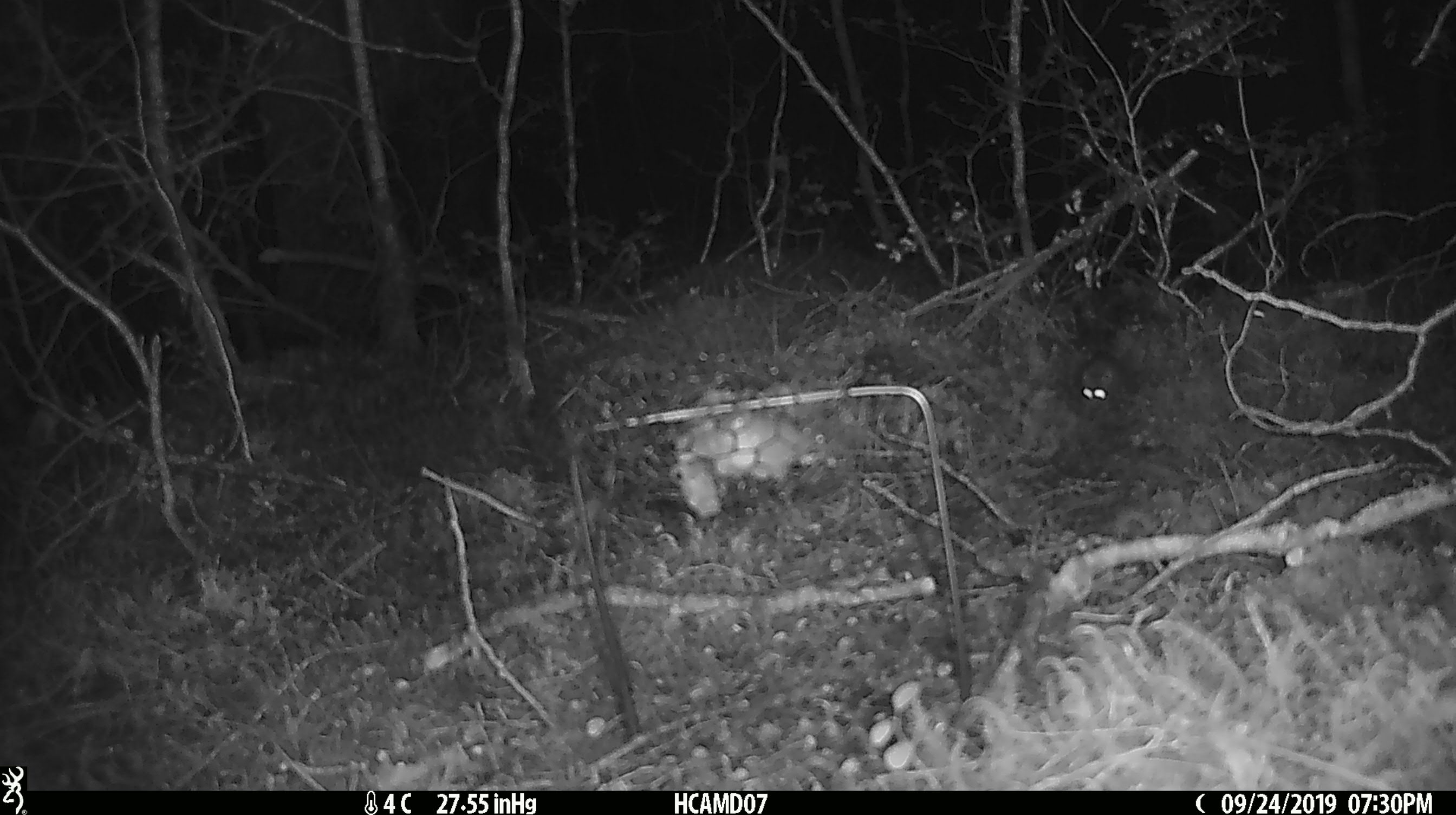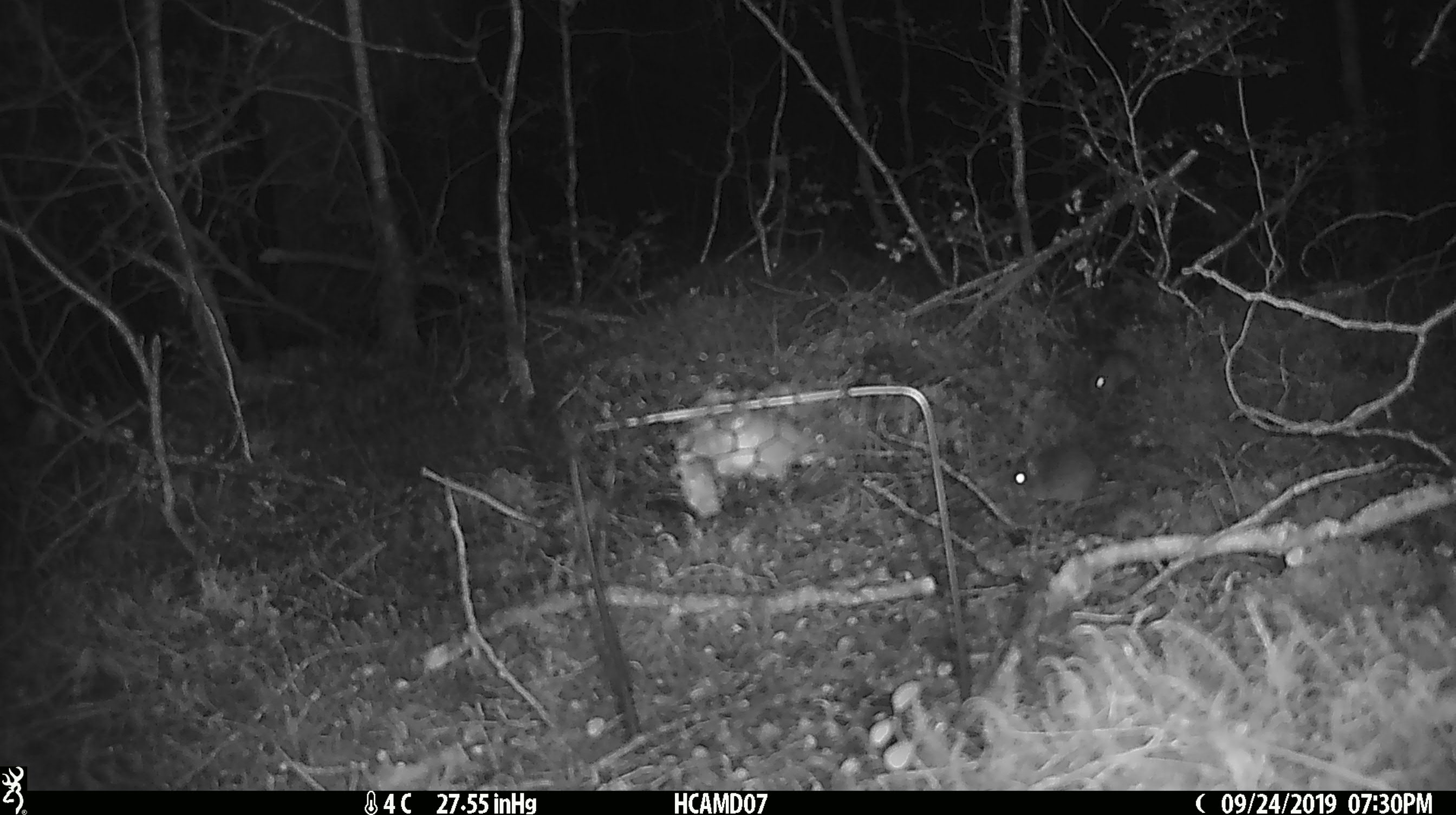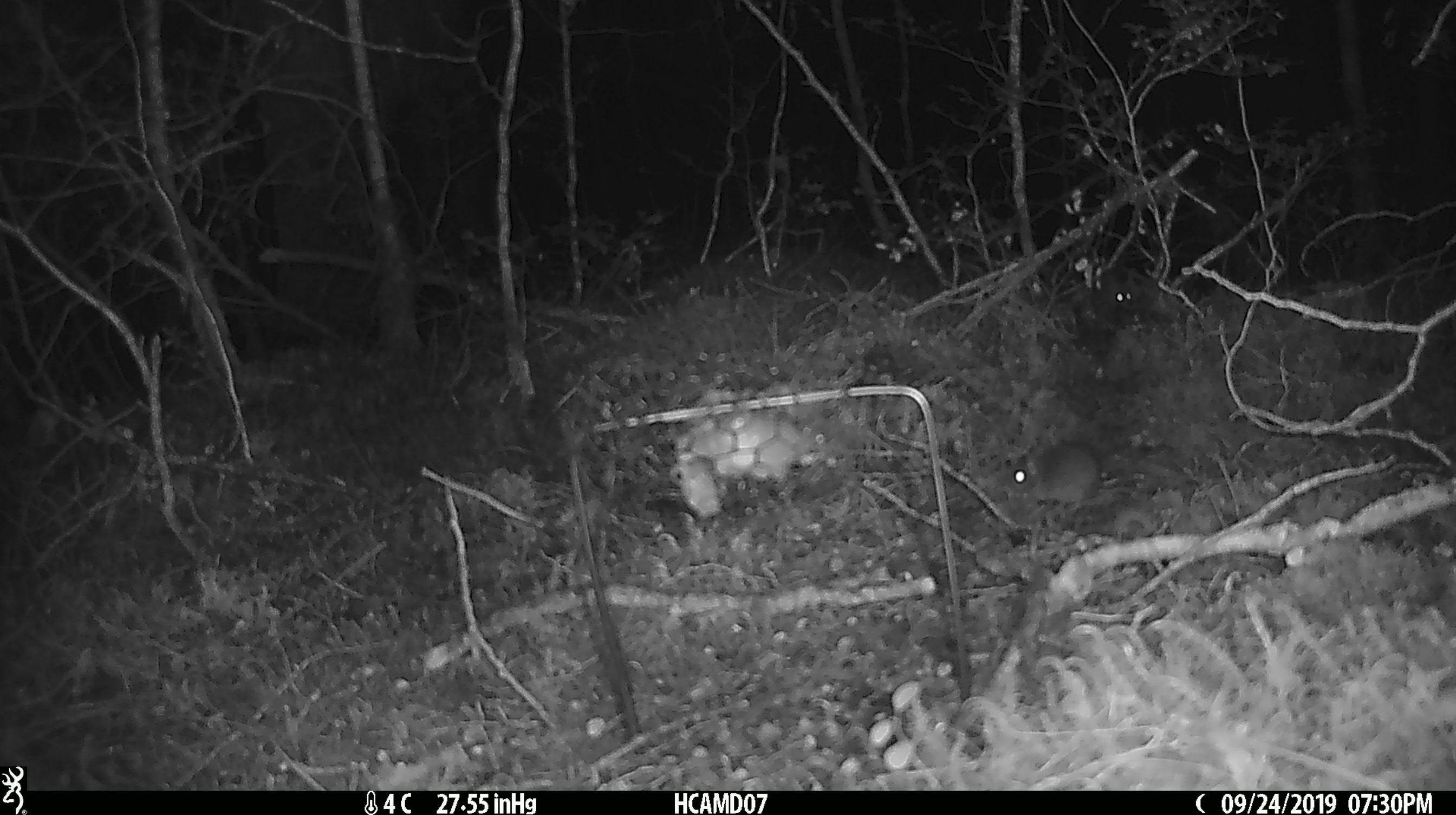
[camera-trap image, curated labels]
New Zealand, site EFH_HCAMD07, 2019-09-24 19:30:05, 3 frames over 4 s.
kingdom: Animalia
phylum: Chordata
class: Mammalia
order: Rodentia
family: Muridae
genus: Mus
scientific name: Mus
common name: mouse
Mouse (Mus).